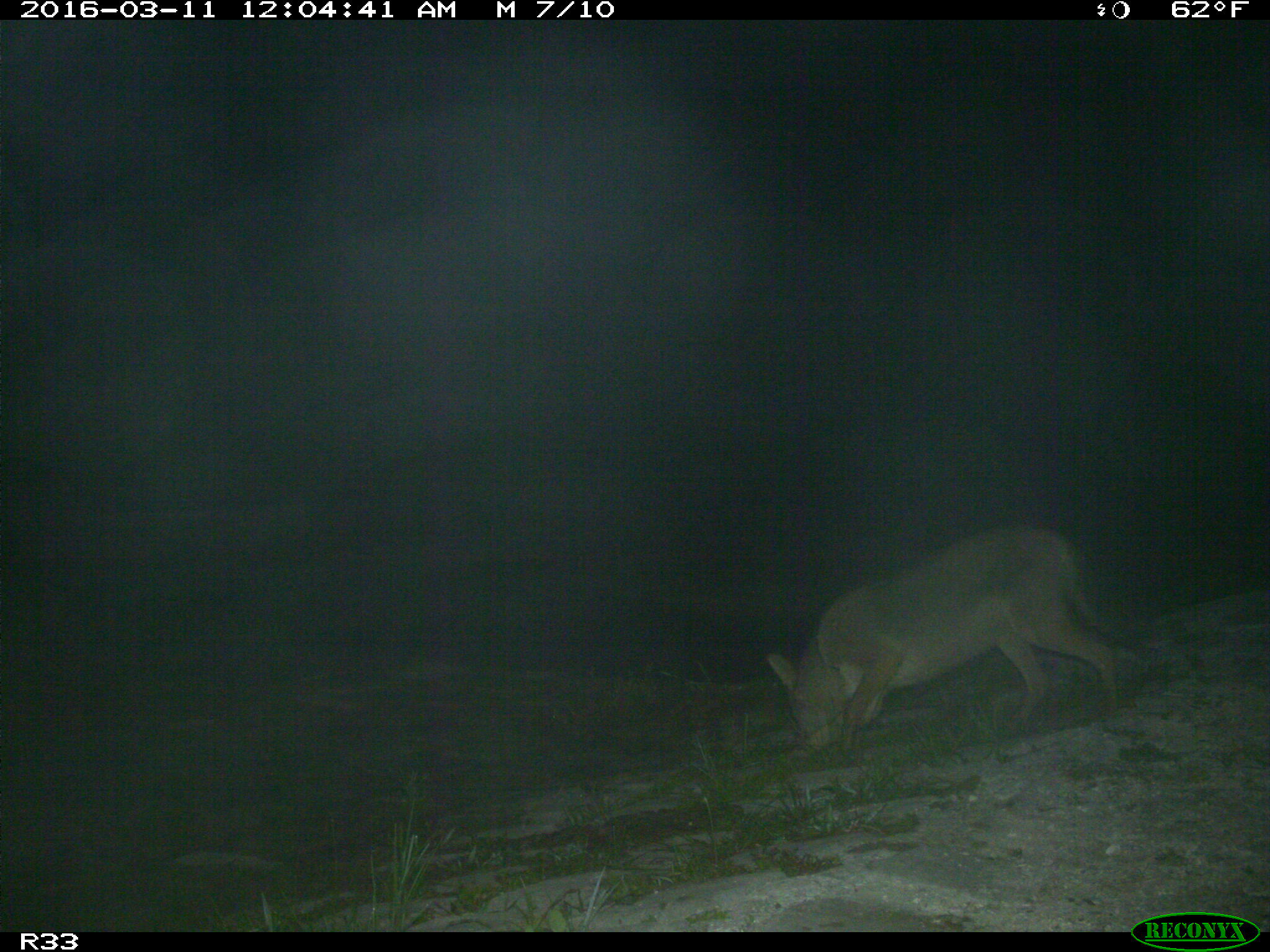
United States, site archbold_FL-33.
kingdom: Animalia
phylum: Chordata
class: Mammalia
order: Carnivora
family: Canidae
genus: Canis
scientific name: Canis latrans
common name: coyote